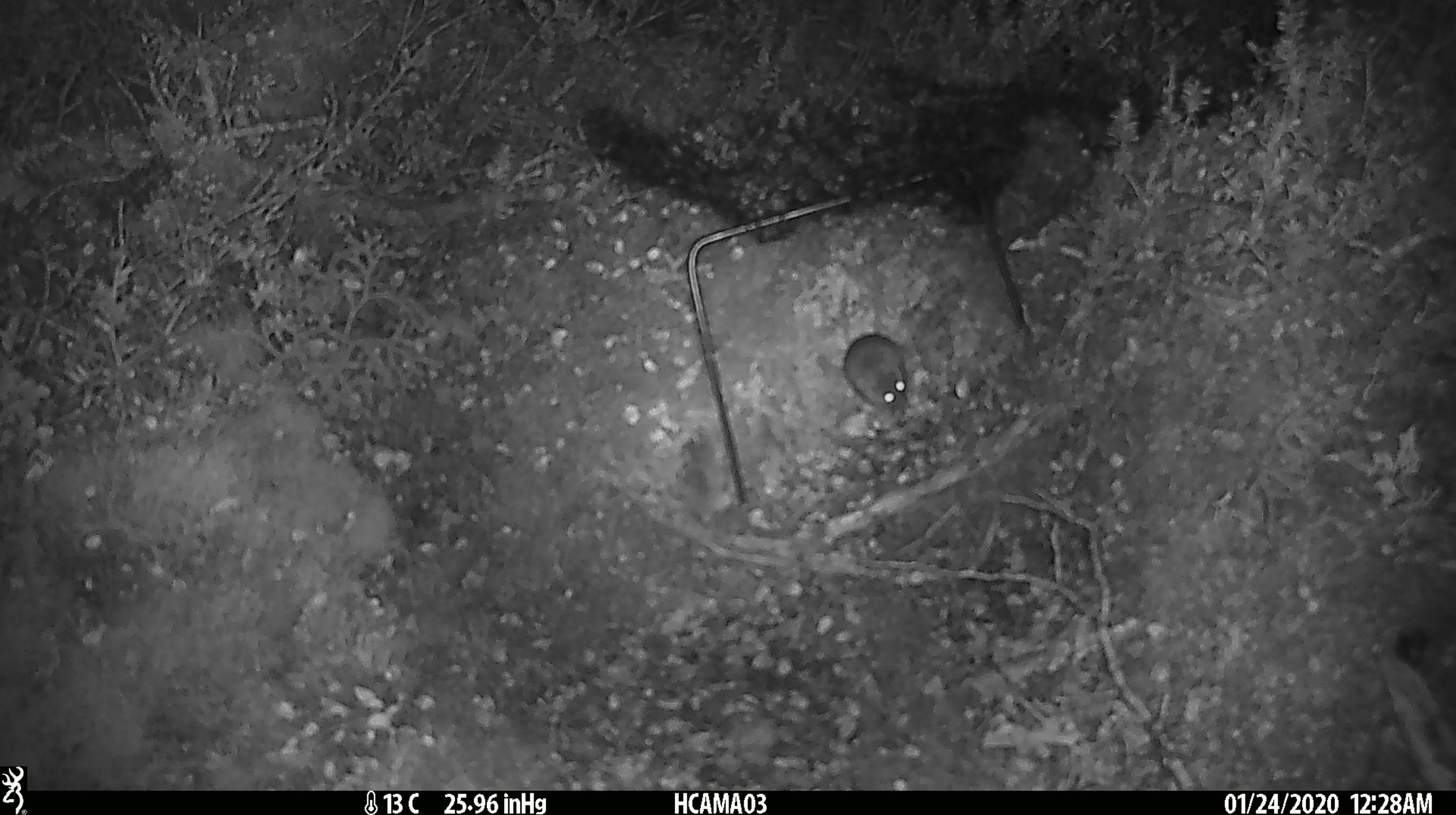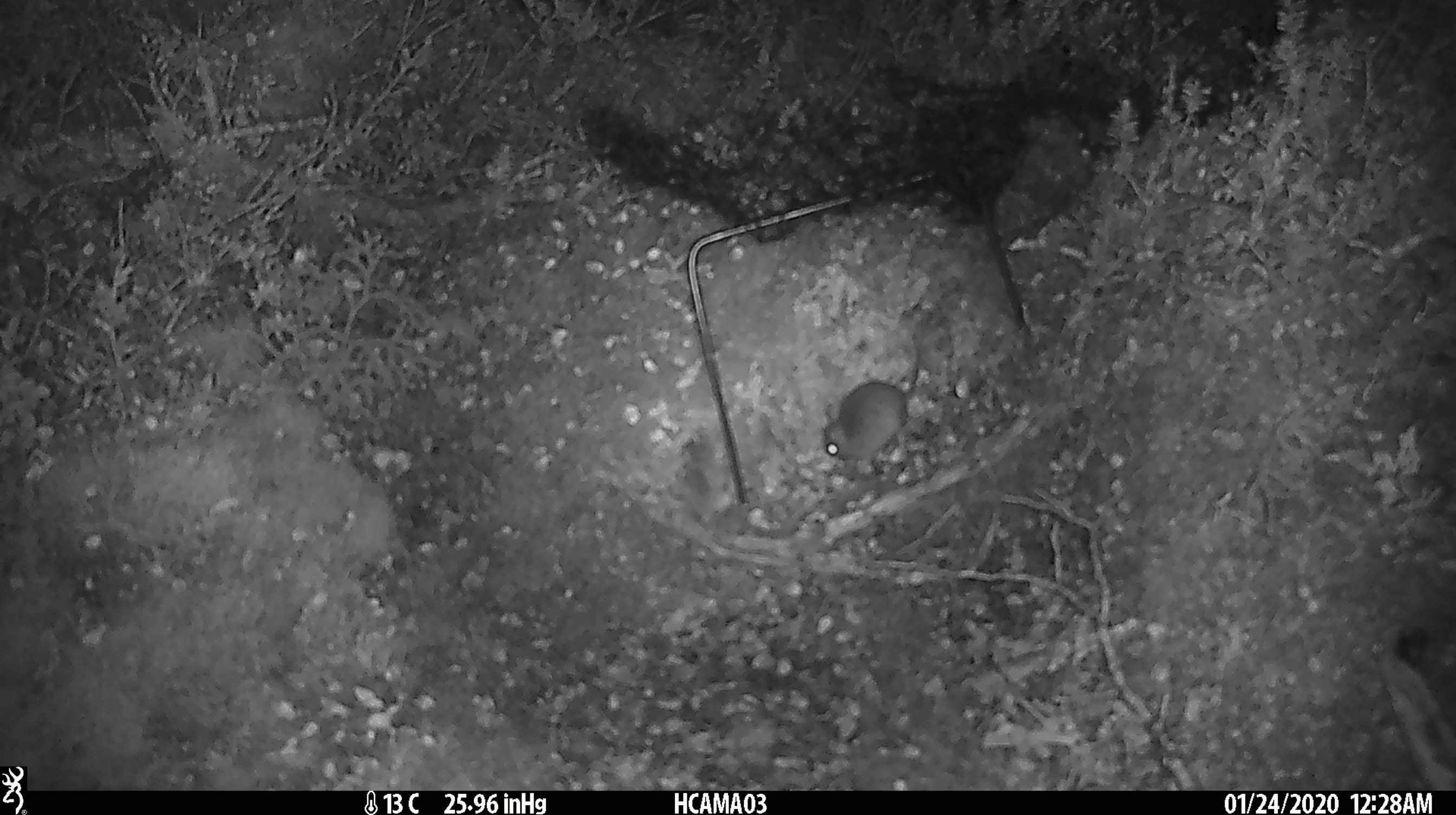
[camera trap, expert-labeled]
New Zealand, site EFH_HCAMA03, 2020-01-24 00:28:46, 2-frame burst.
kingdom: Animalia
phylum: Chordata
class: Mammalia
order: Rodentia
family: Muridae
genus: Mus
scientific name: Mus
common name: mouse